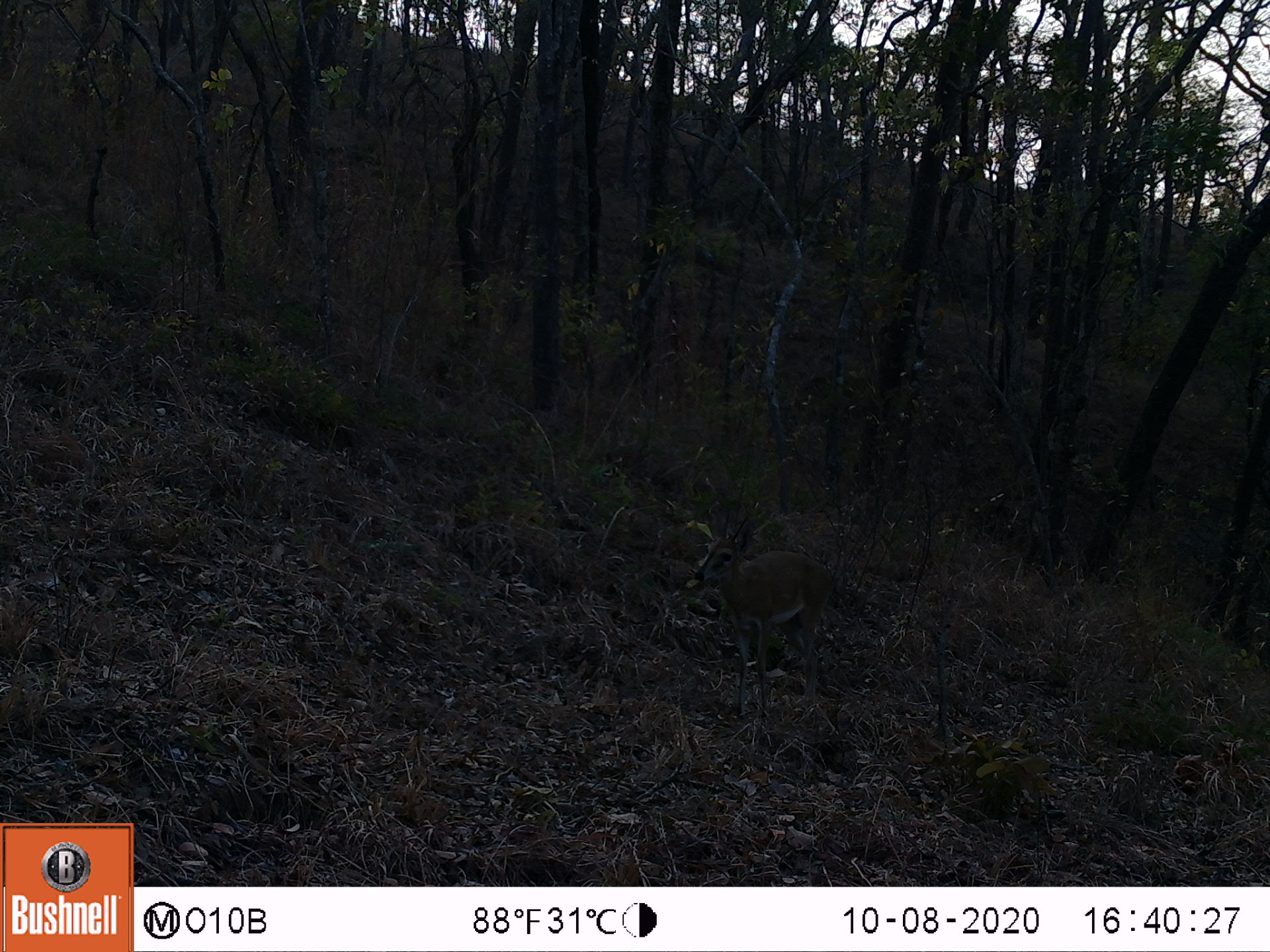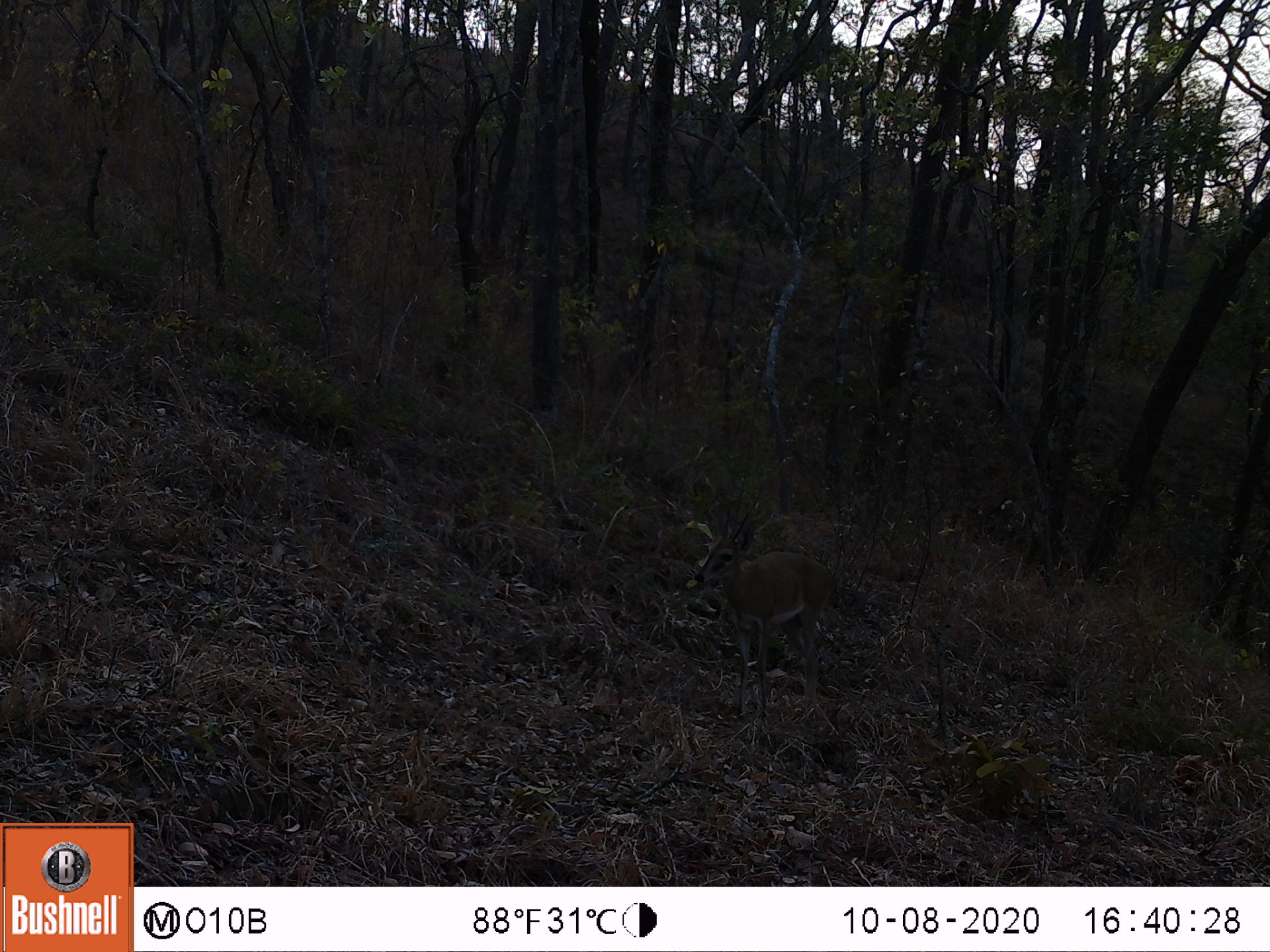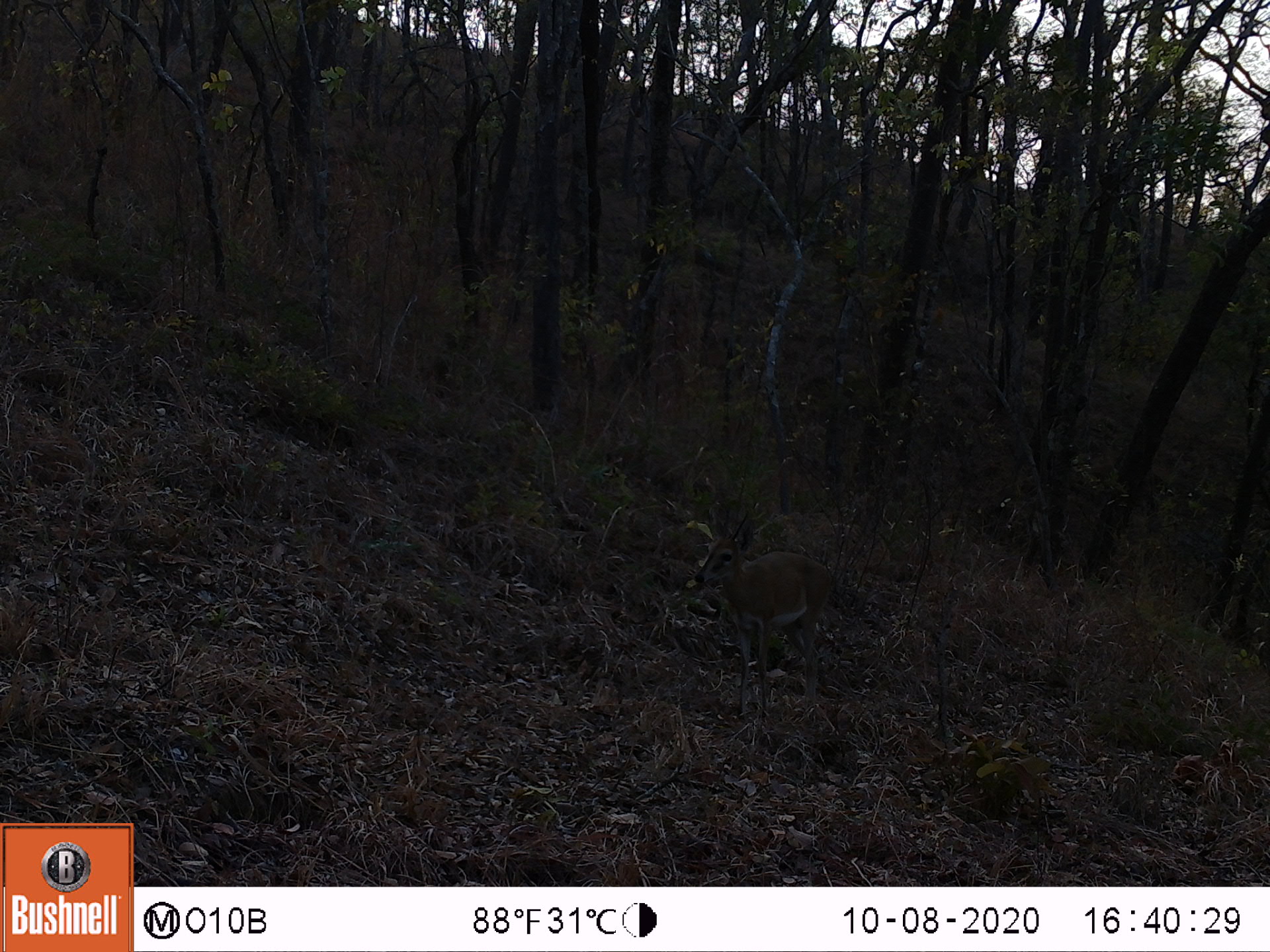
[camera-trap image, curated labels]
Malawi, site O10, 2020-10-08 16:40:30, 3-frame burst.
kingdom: Animalia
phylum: Chordata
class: Mammalia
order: Artiodactyla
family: Bovidae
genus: Sylvicapra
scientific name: Sylvicapra grimmia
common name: common duiker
Common duiker (Sylvicapra grimmia), count 1.